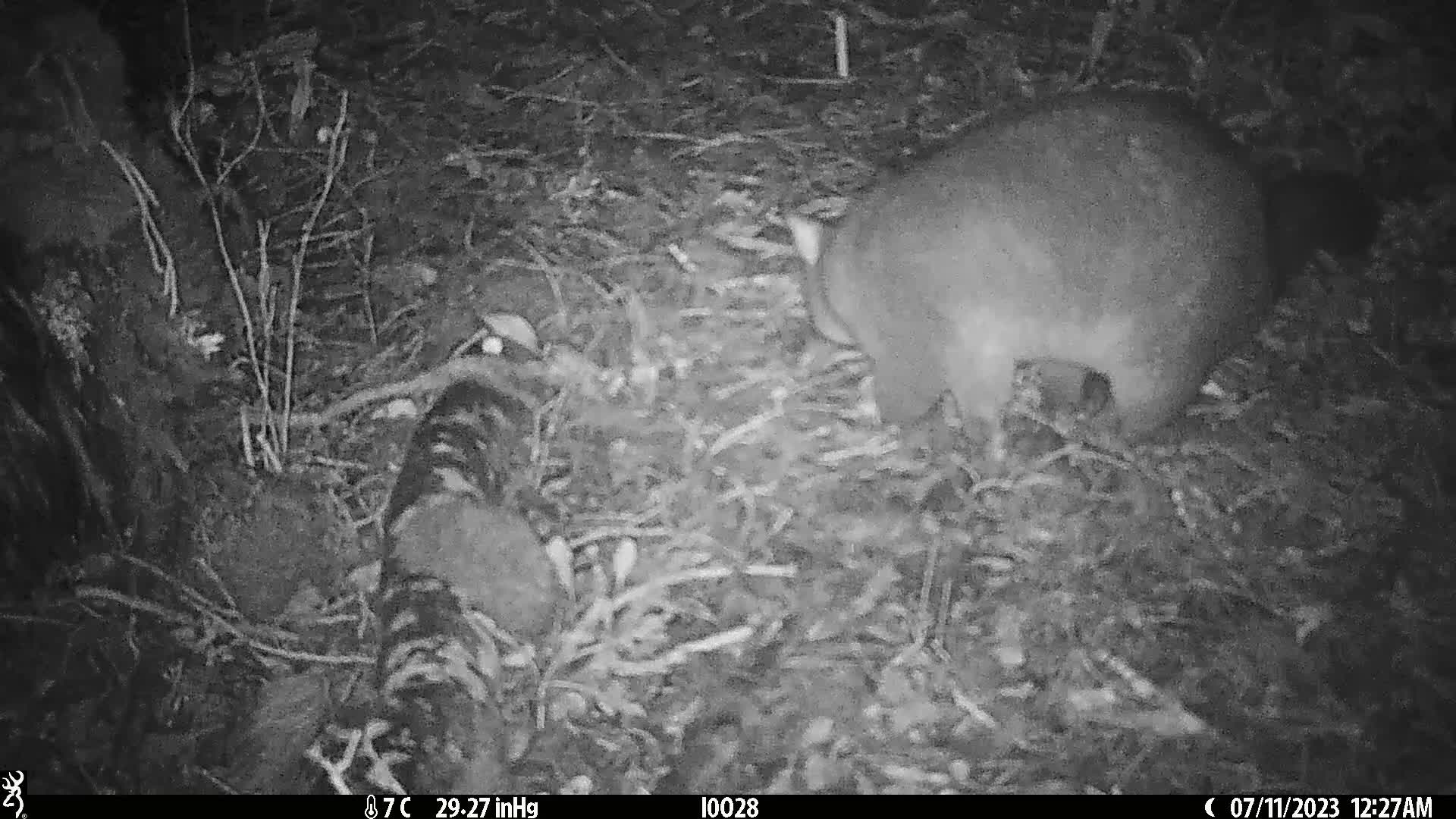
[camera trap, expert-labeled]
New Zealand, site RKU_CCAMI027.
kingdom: Animalia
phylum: Chordata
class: Mammalia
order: Diprotodontia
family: Phalangeridae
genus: Trichosurus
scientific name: Trichosurus vulpecula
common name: common brushtail possum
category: possum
Possum (common brushtail possum) (Trichosurus vulpecula).